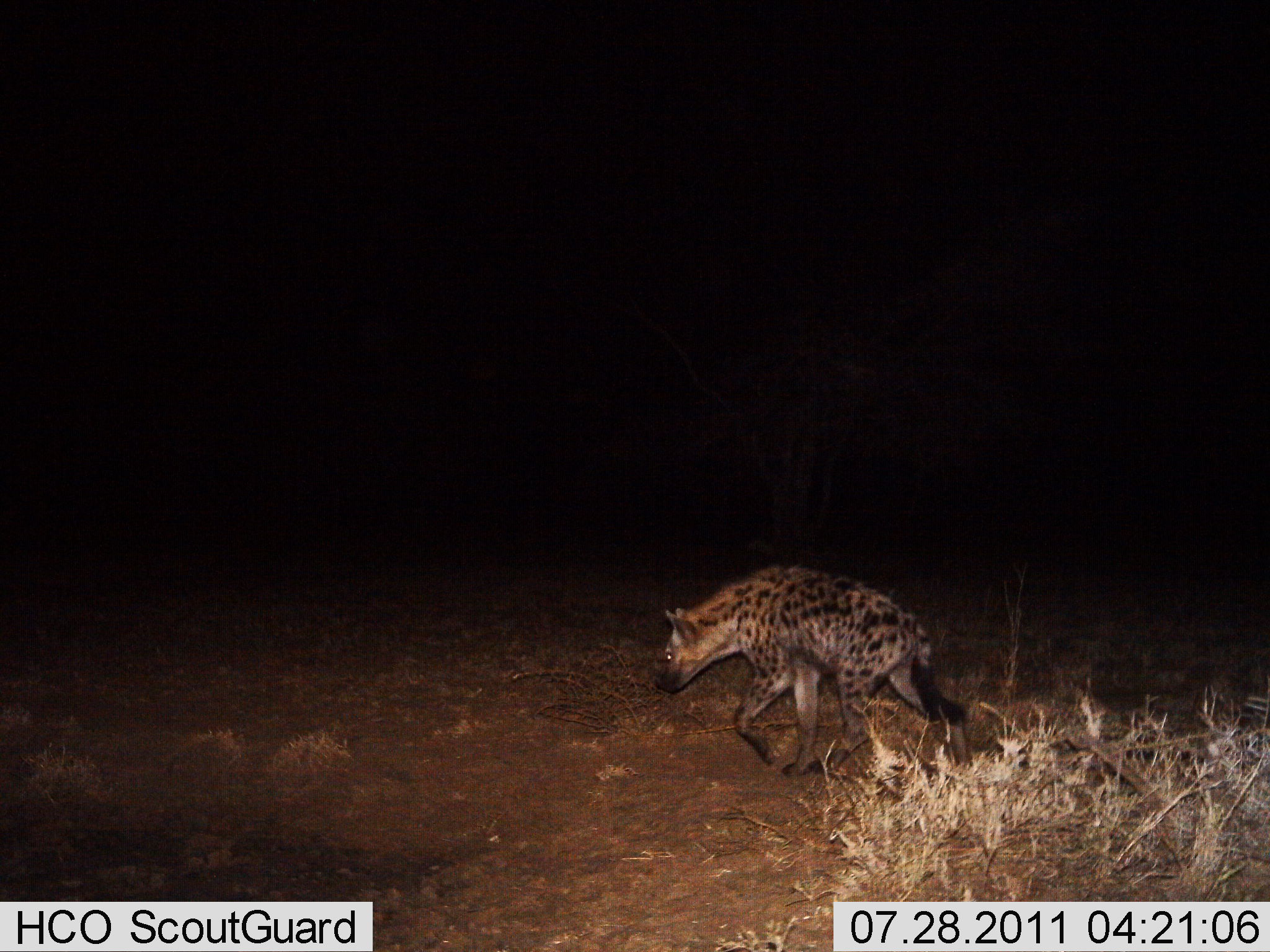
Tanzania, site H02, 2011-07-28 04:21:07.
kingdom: Animalia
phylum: Chordata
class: Mammalia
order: Carnivora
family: Hyaenidae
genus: Crocuta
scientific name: Crocuta crocuta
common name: spotted hyena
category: hyenaspotted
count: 1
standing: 15%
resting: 0%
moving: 92%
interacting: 0%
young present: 0%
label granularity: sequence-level